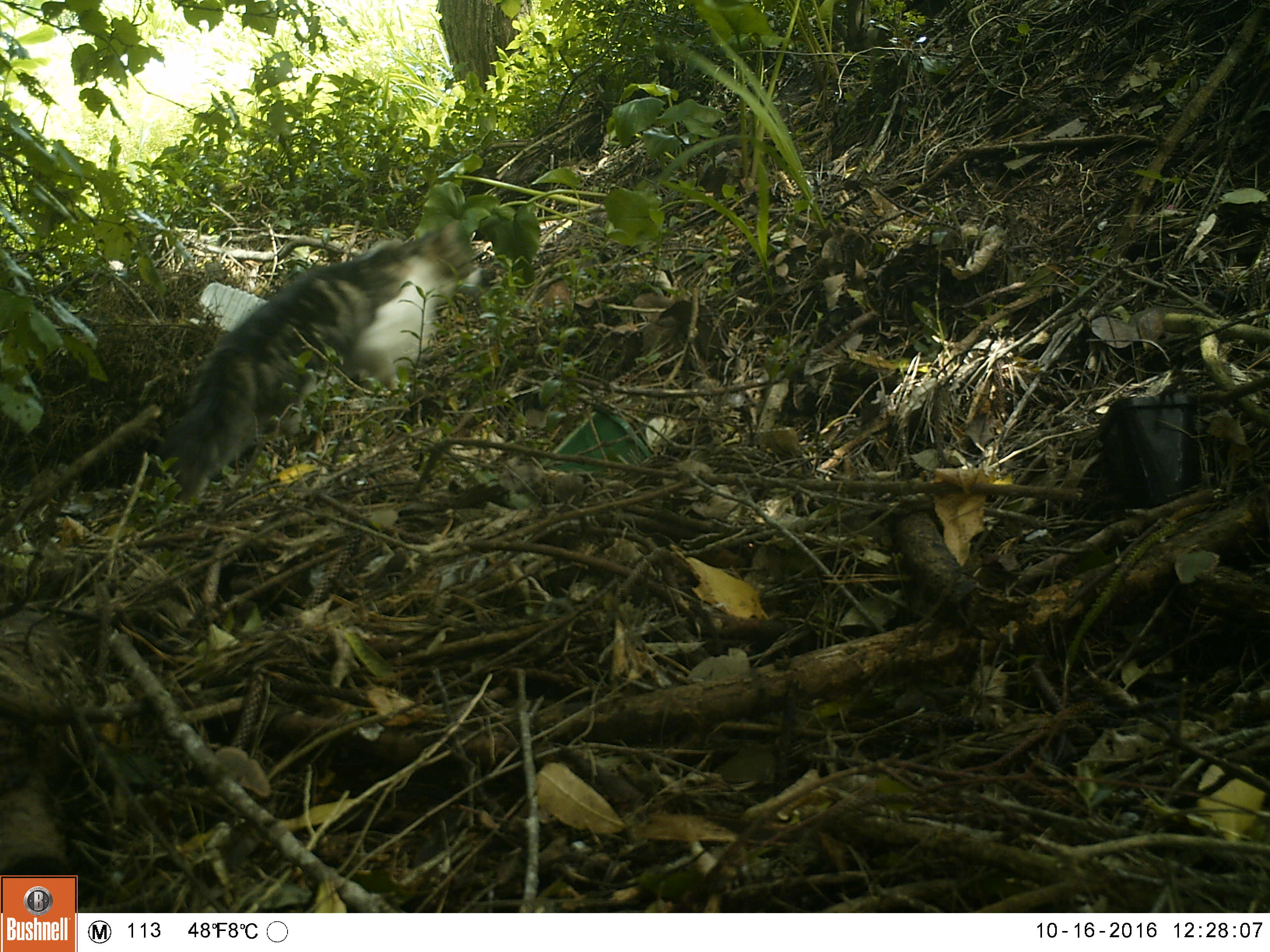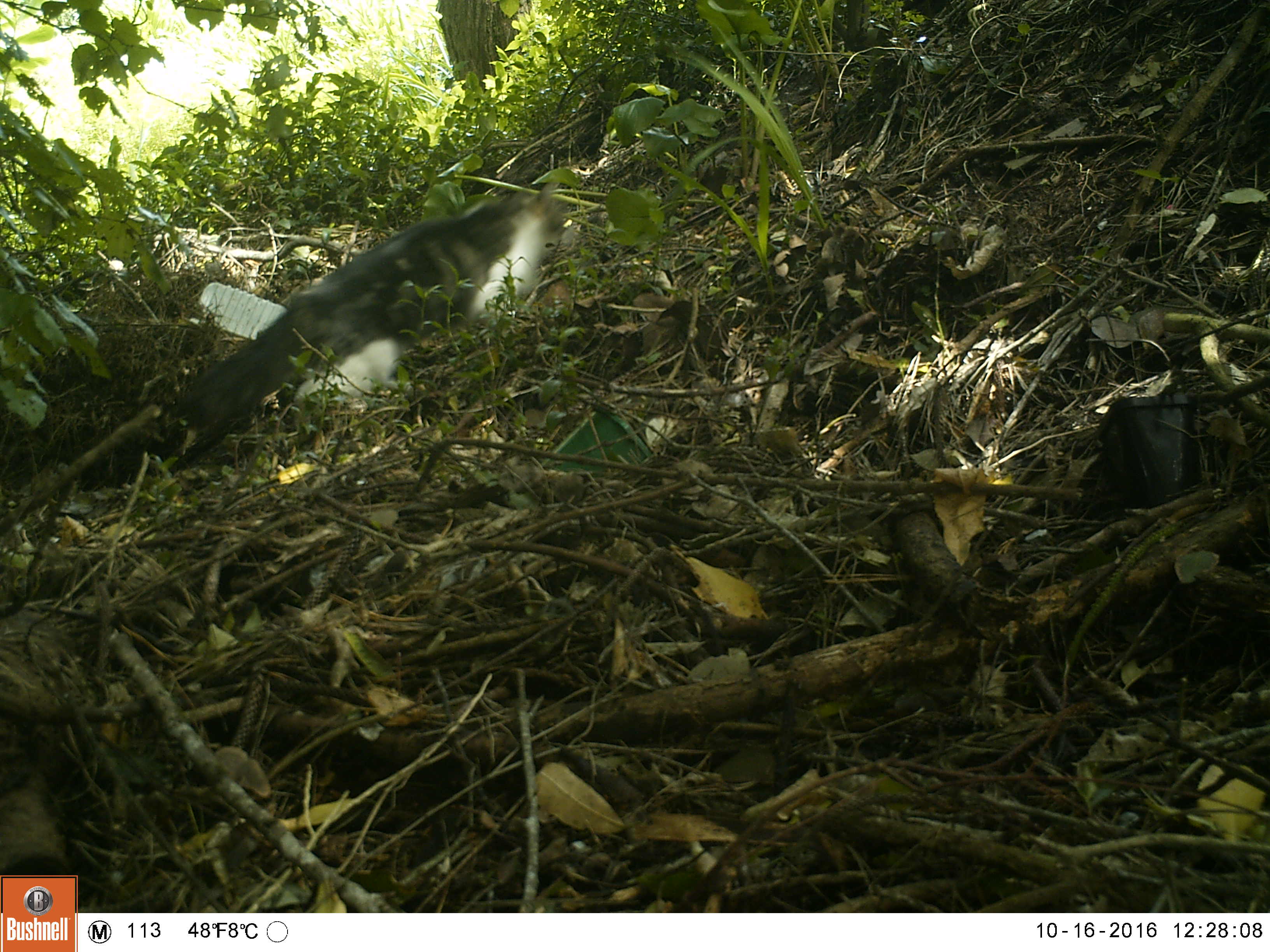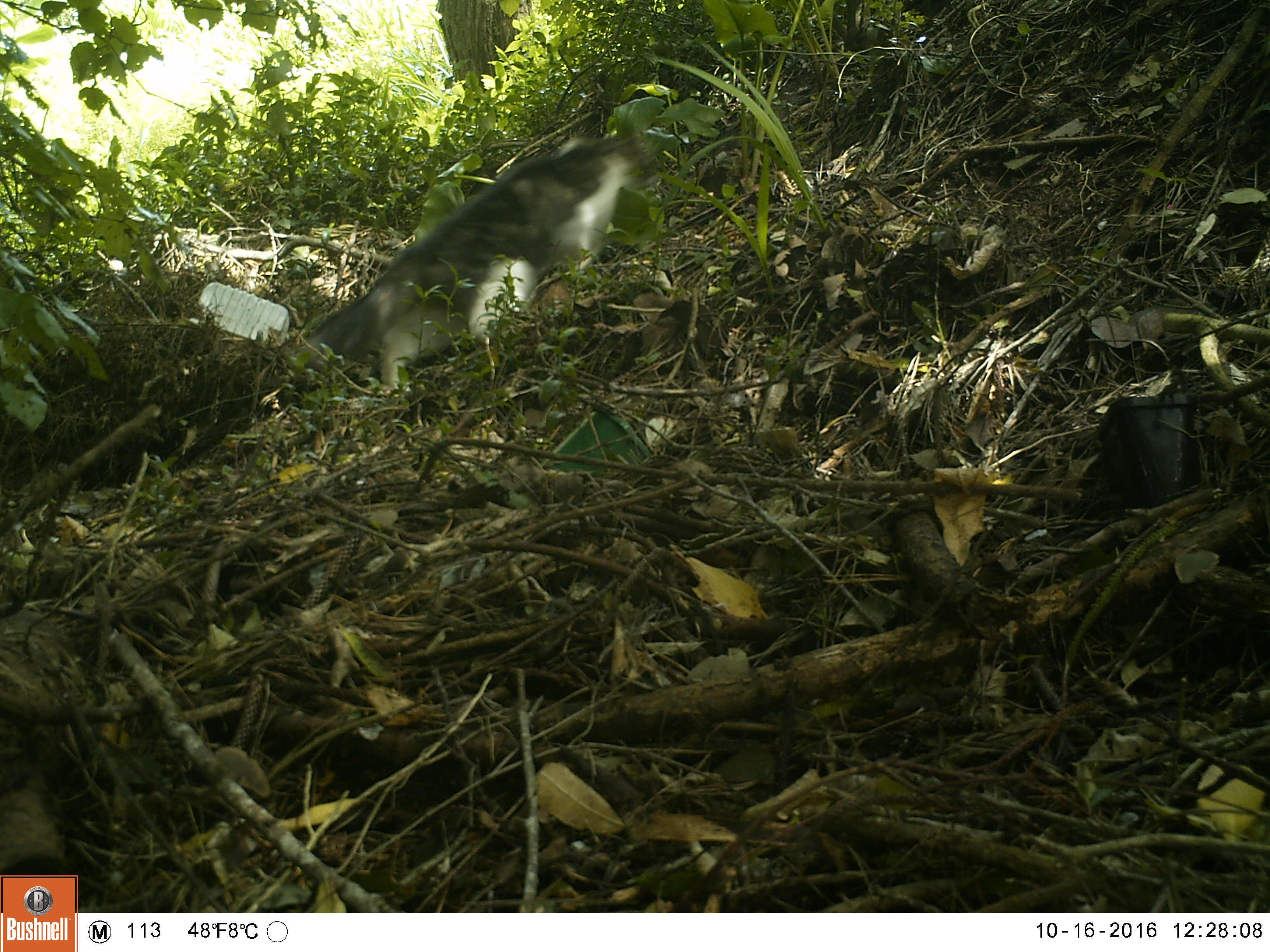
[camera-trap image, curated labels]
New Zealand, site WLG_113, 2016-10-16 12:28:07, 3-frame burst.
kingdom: Animalia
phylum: Chordata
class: Mammalia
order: Carnivora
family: Felidae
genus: Felis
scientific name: Felis catus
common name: domestic cat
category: cat